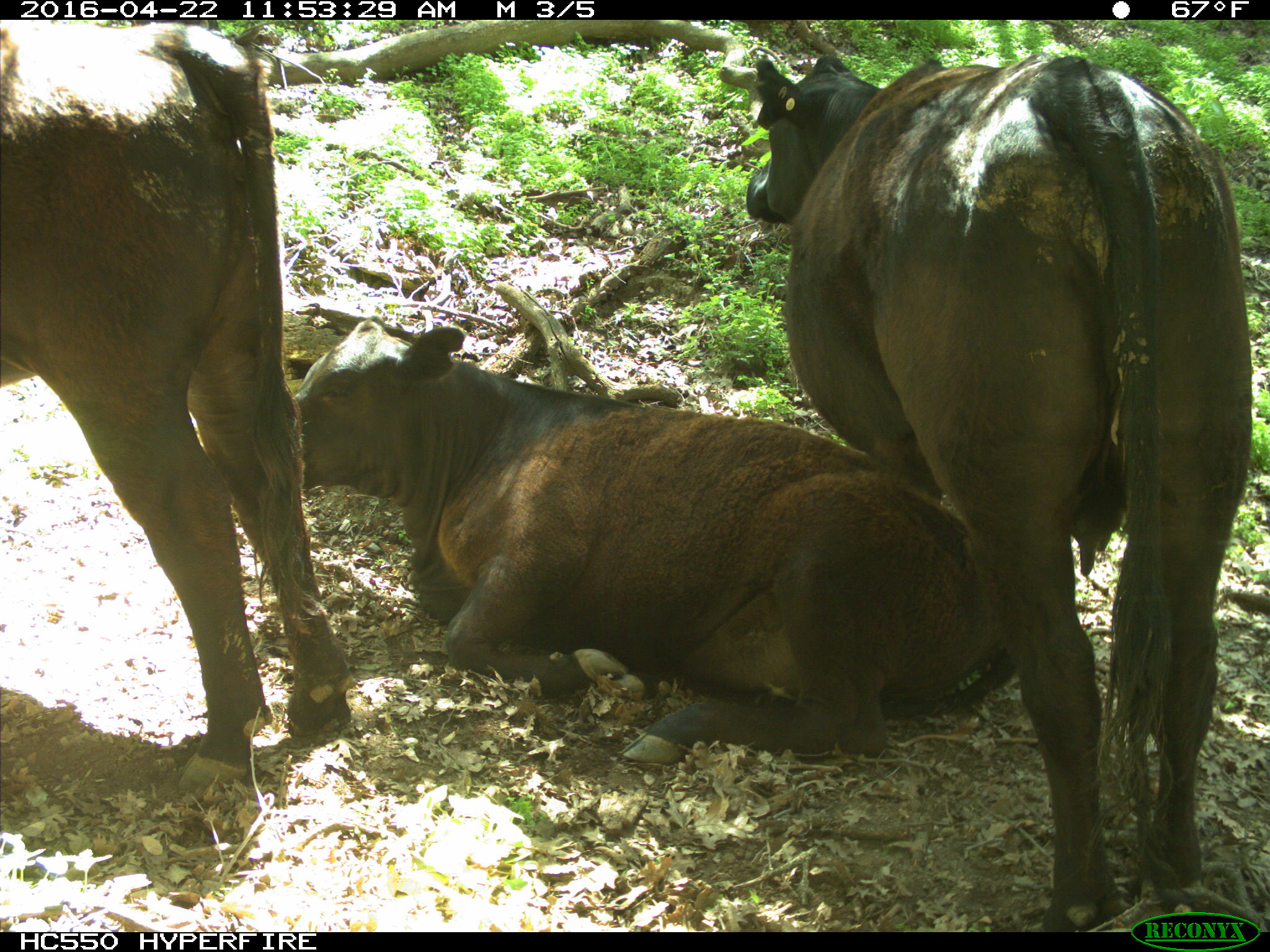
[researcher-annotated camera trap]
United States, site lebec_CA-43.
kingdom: Animalia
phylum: Chordata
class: Mammalia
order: Artiodactyla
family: Bovidae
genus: Bos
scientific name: Bos taurus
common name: domestic cow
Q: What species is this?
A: Bos taurus (domestic cow).